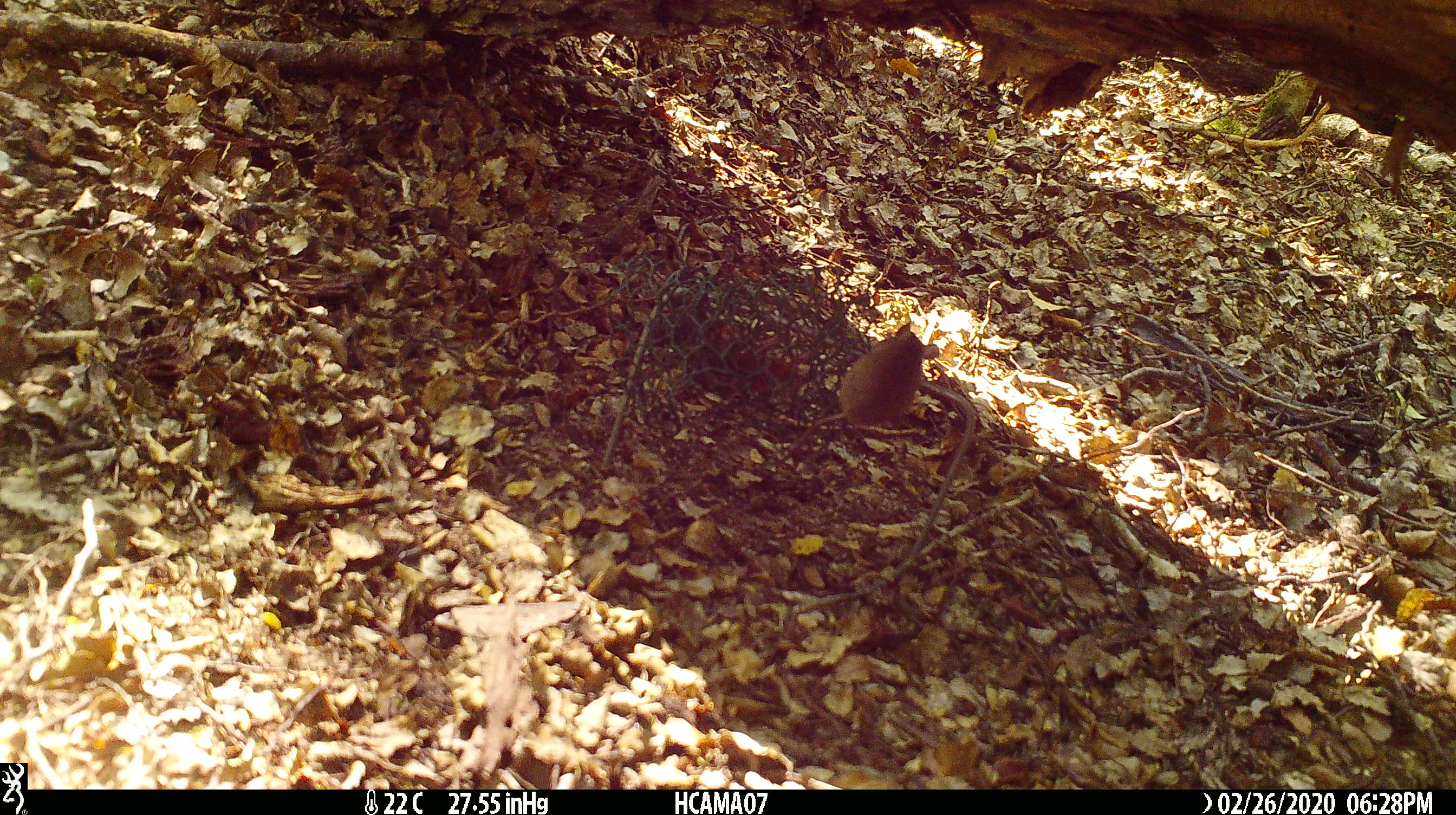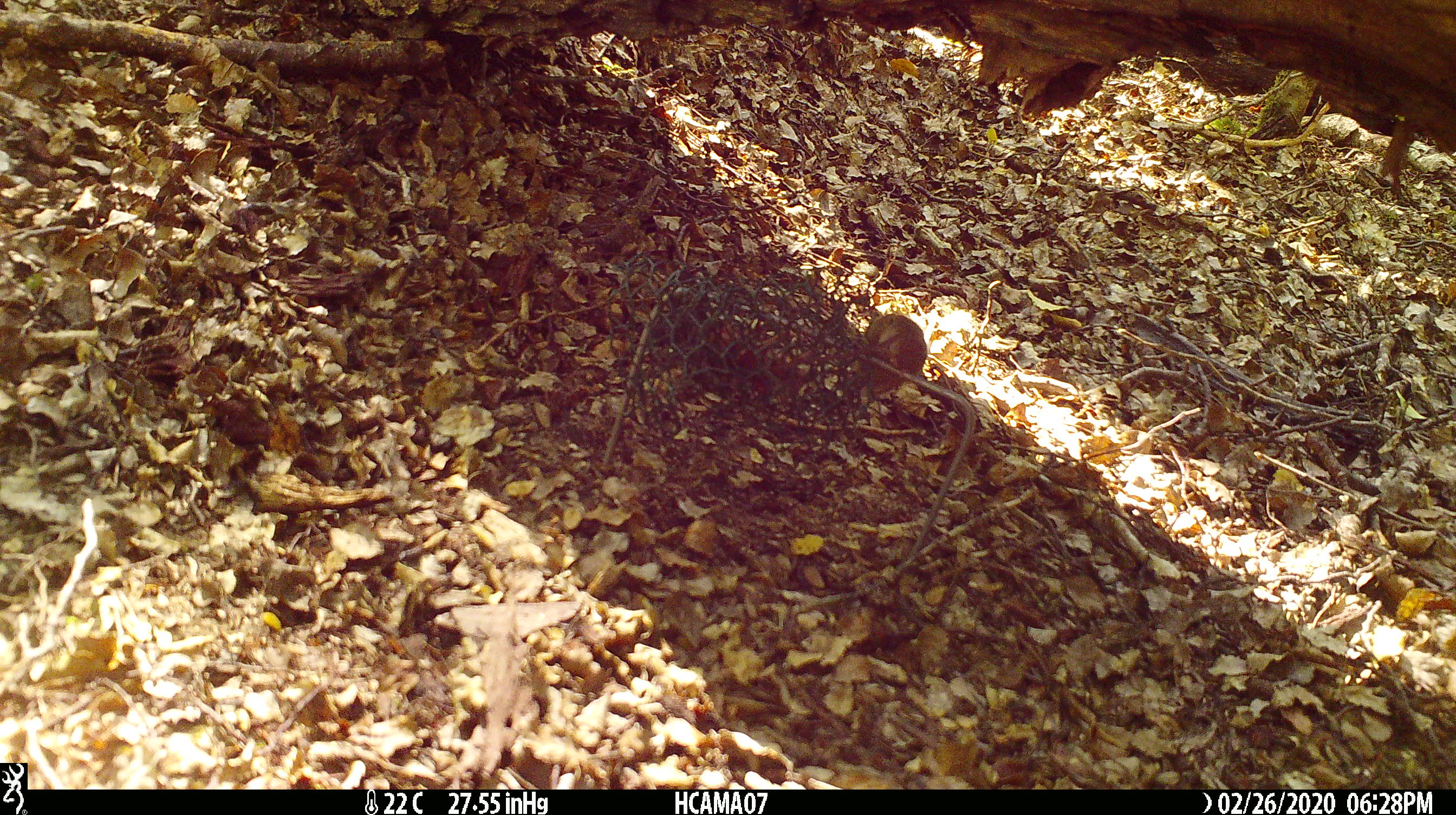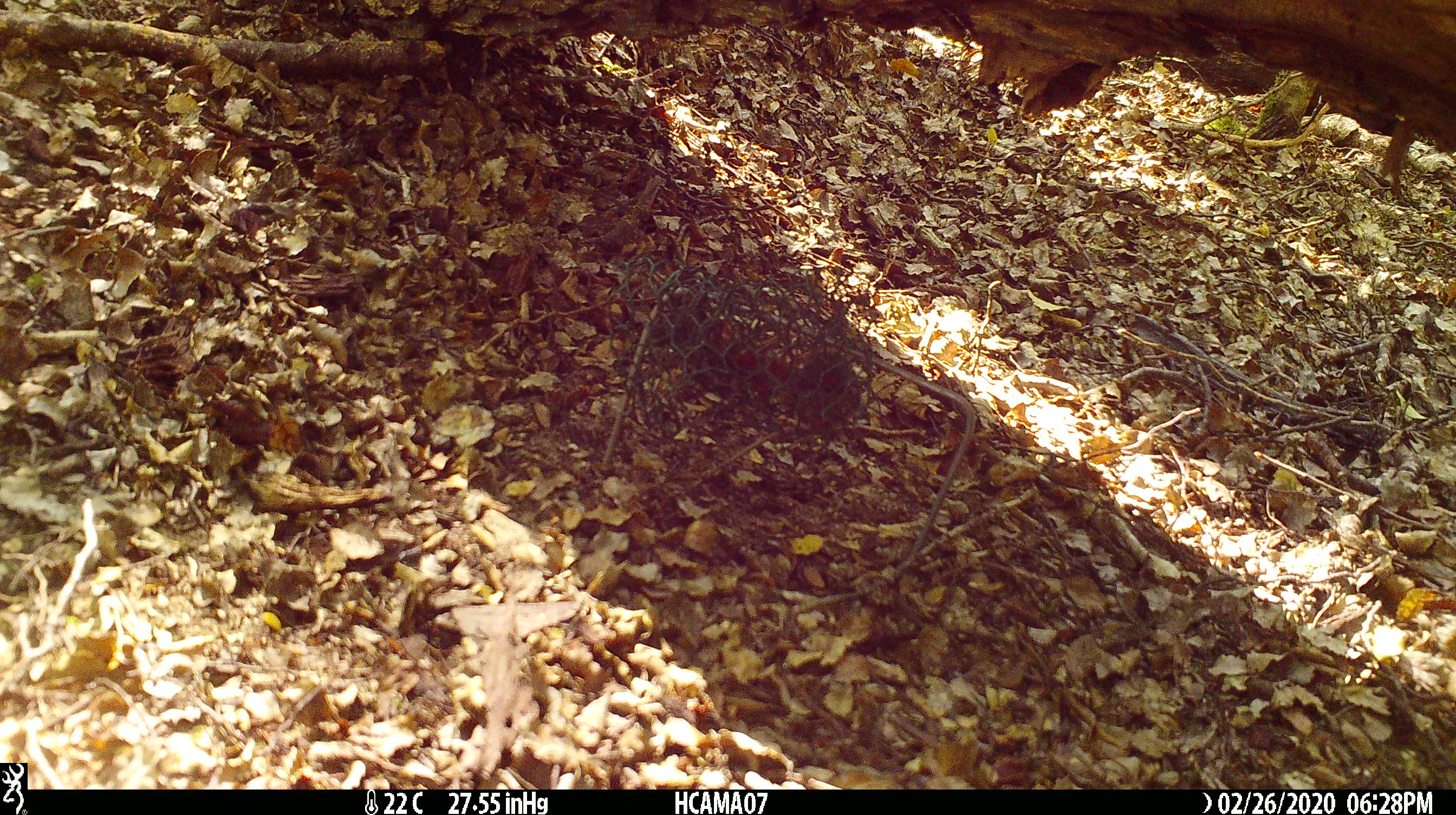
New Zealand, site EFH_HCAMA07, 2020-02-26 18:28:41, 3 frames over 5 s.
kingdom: Animalia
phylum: Chordata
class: Mammalia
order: Rodentia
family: Muridae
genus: Mus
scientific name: Mus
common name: mouse